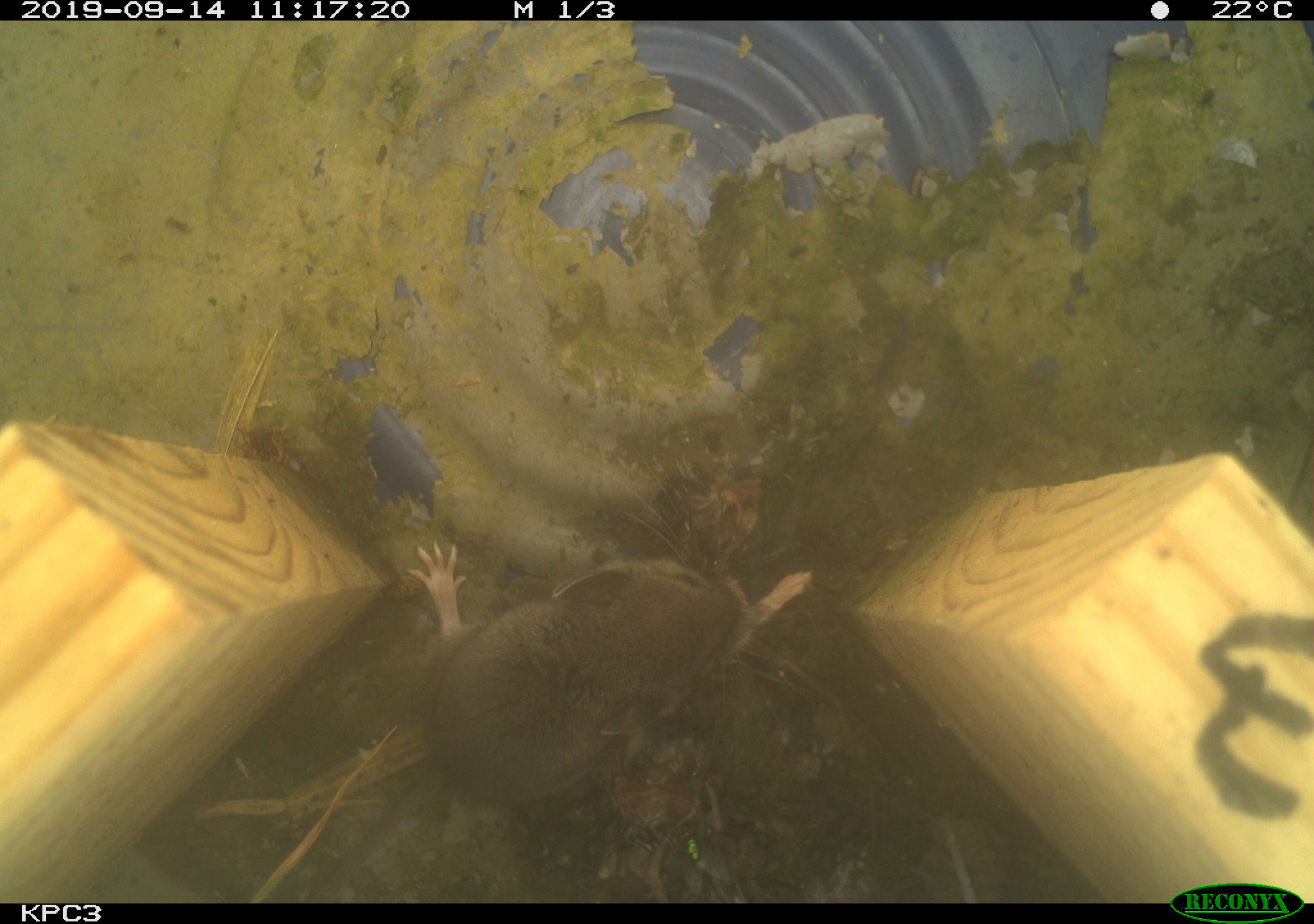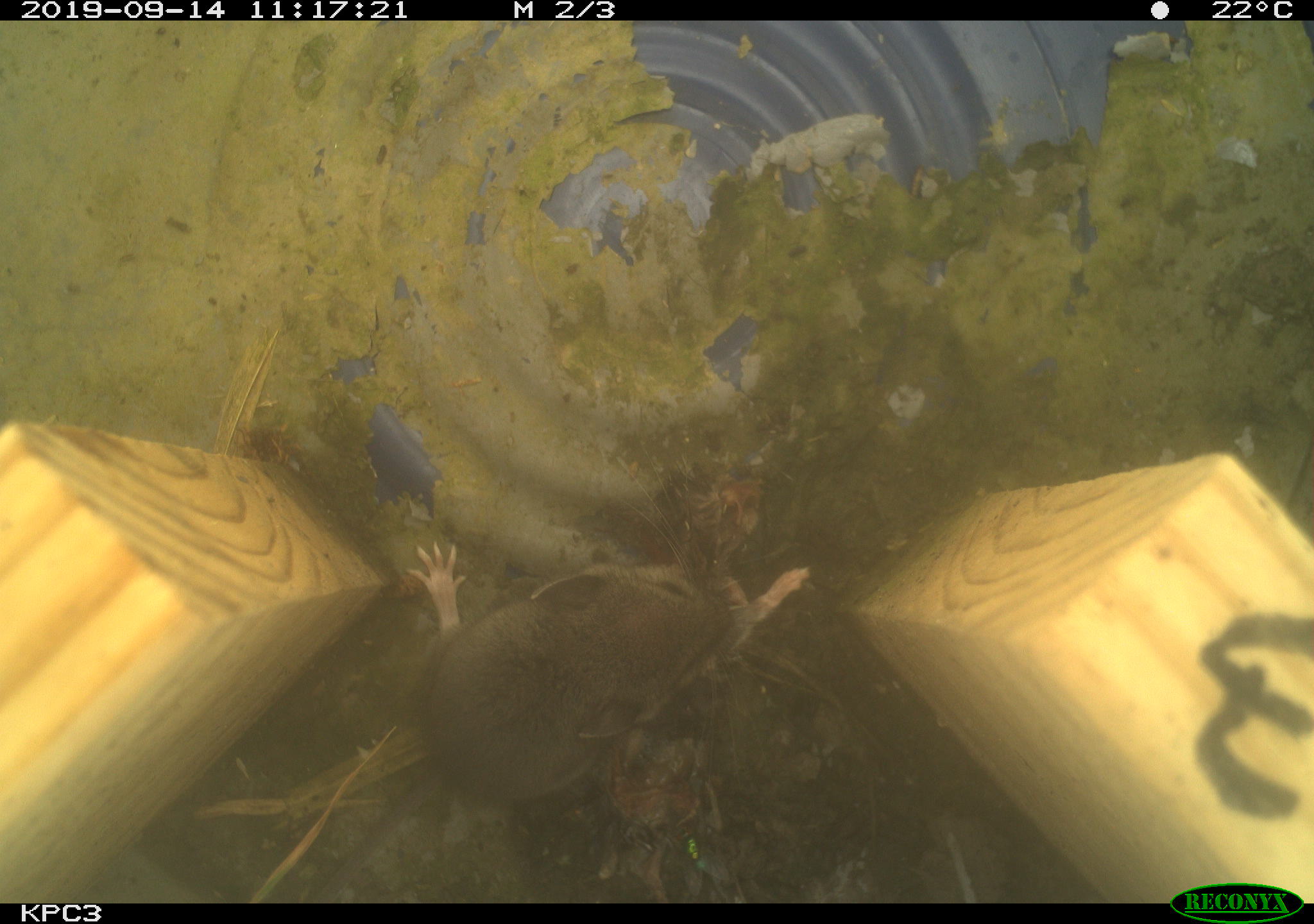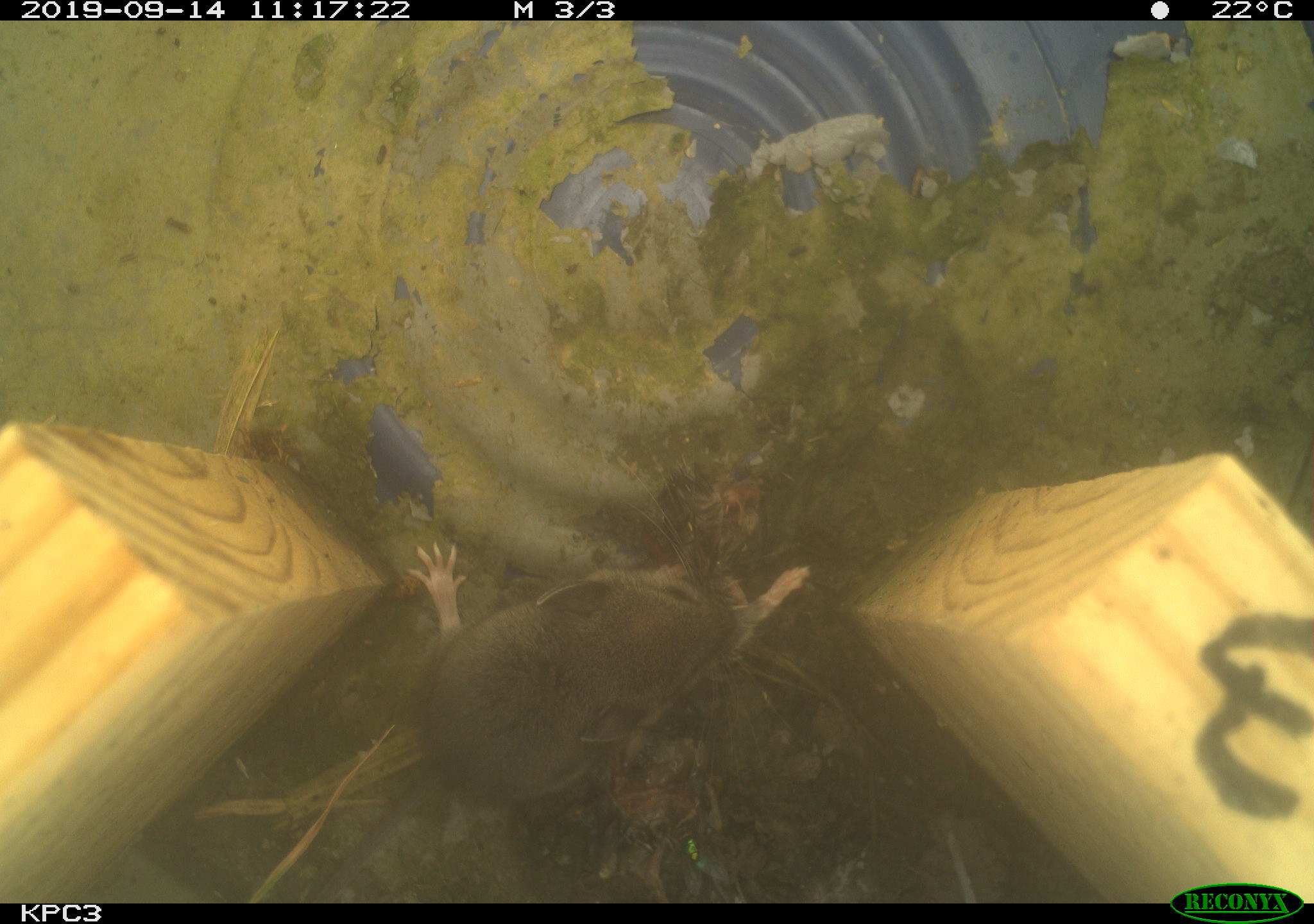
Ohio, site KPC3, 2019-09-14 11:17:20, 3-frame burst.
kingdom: Animalia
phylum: Chordata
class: Mammalia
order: Rodentia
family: Cricetidae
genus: Peromyscus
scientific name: Peromyscus leucopus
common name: white-footed mouse